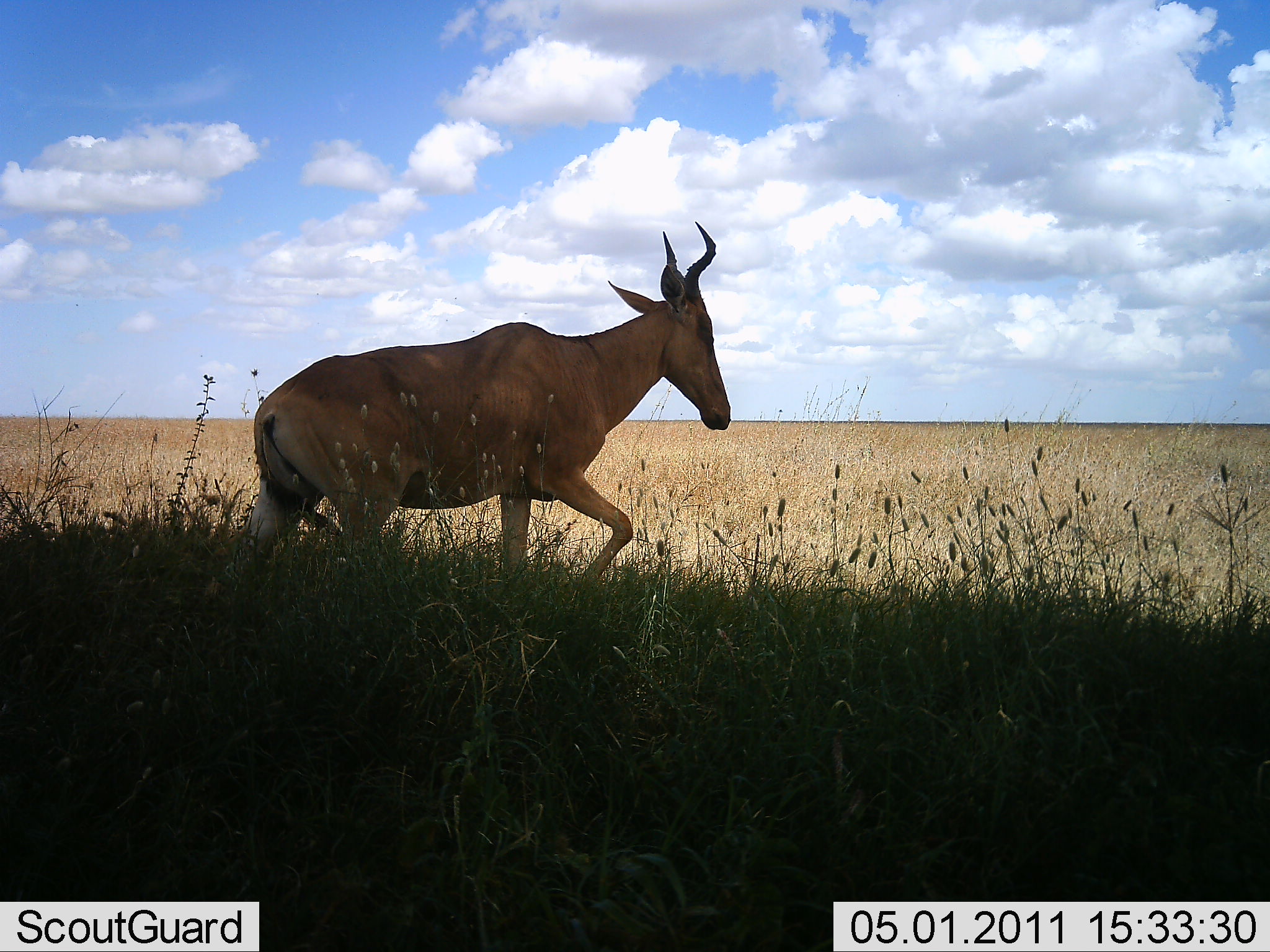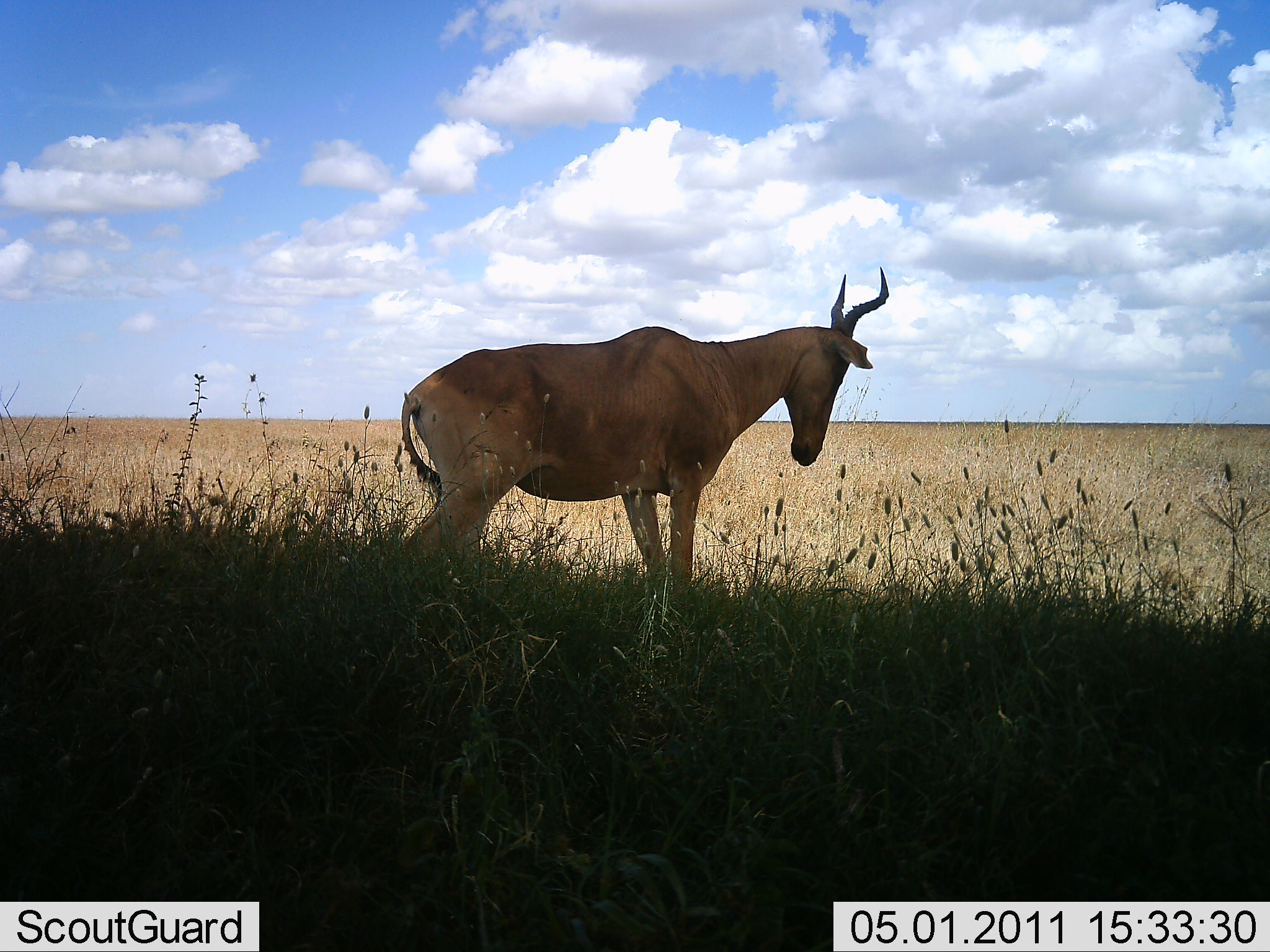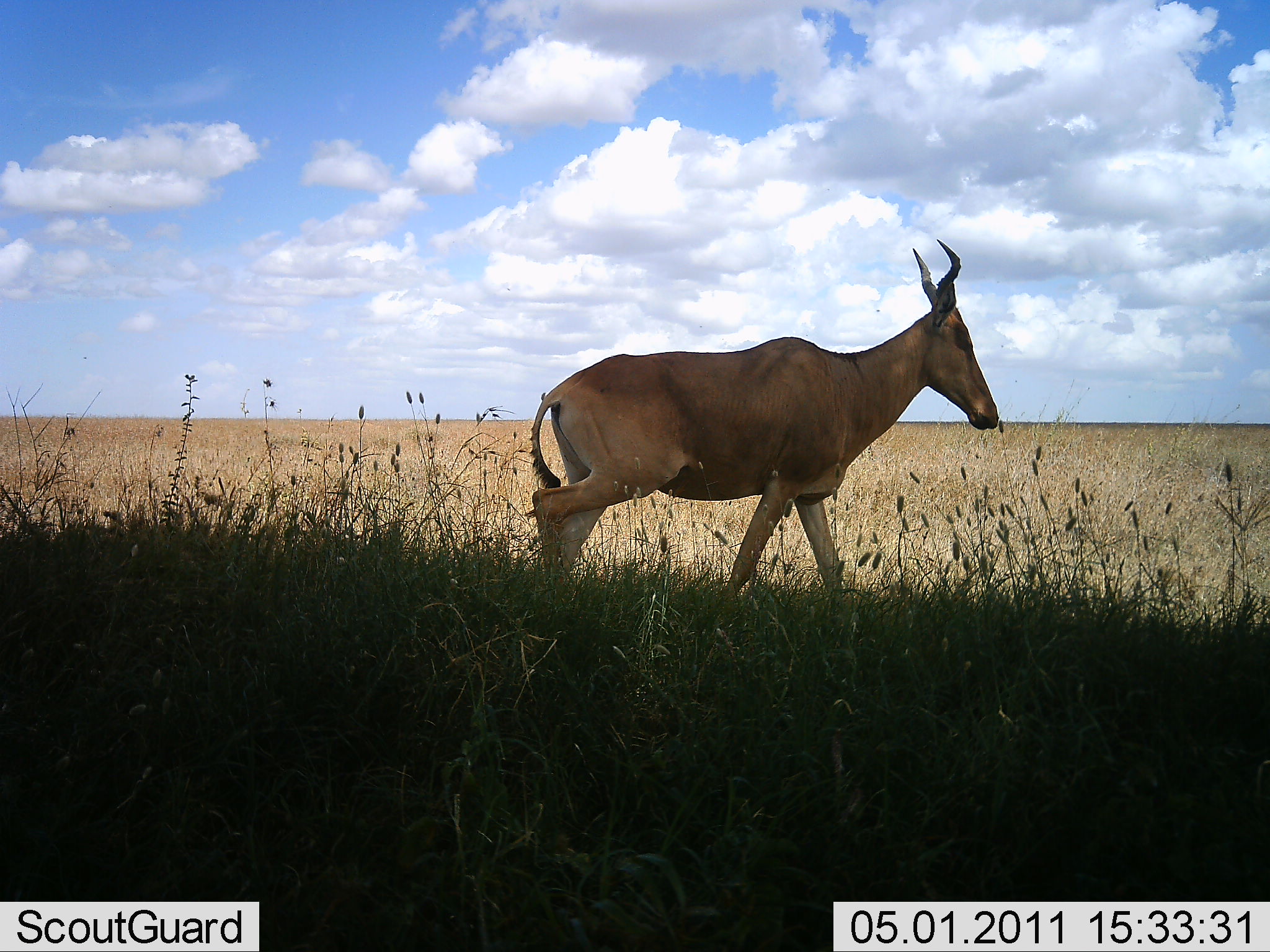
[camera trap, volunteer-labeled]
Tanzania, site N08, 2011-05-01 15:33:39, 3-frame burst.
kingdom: Animalia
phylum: Chordata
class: Mammalia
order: Artiodactyla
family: Bovidae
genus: Alcelaphus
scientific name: Alcelaphus buselaphus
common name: hartebeest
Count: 1.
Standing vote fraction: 10%.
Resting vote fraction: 0%.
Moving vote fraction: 100%.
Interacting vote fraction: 0%.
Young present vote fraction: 0%.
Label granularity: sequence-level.